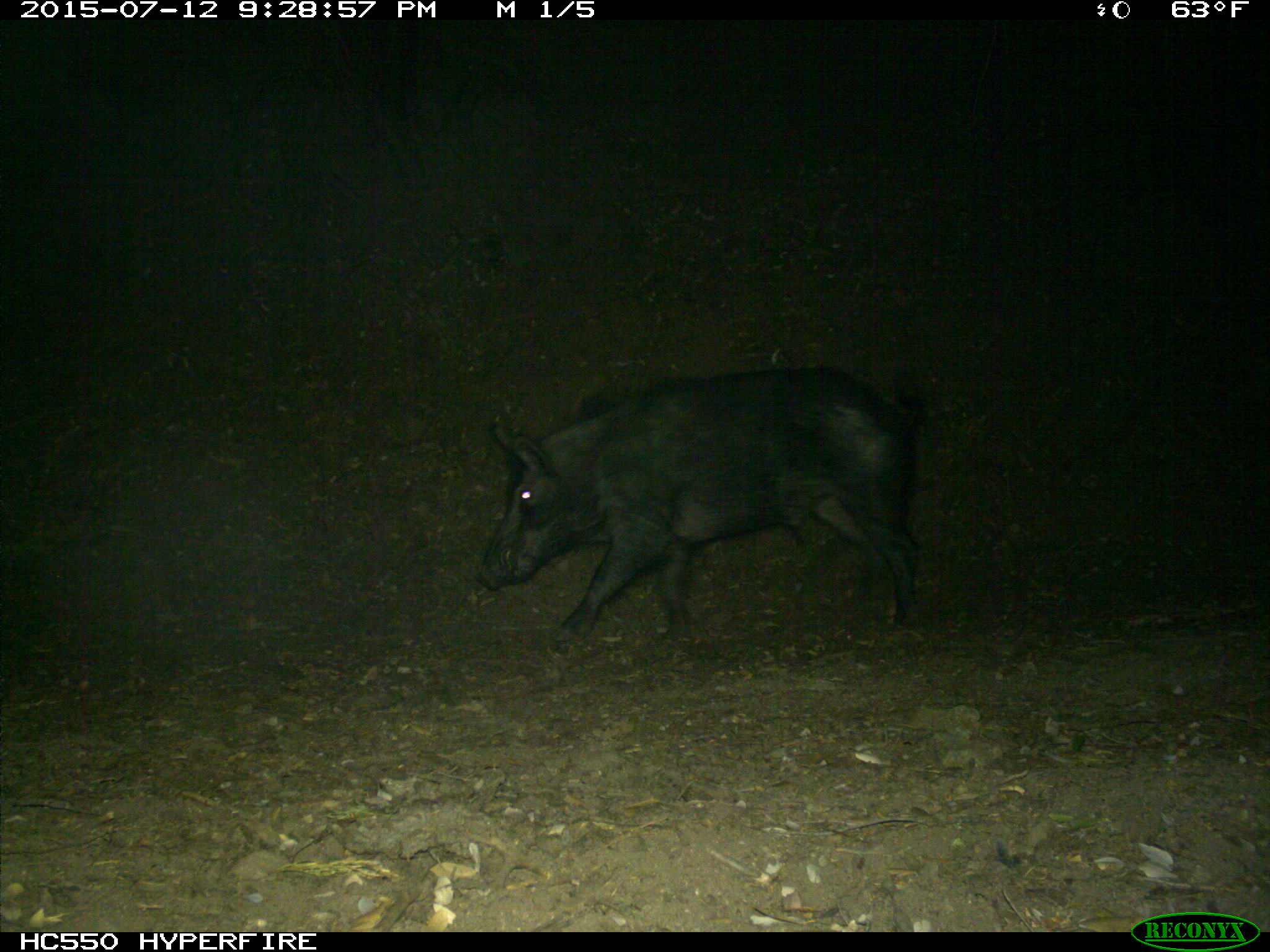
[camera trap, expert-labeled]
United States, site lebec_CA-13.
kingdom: Animalia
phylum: Chordata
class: Mammalia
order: Artiodactyla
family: Suidae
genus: Sus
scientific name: Sus scrofa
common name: wild boar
Sus scrofa (wild boar).